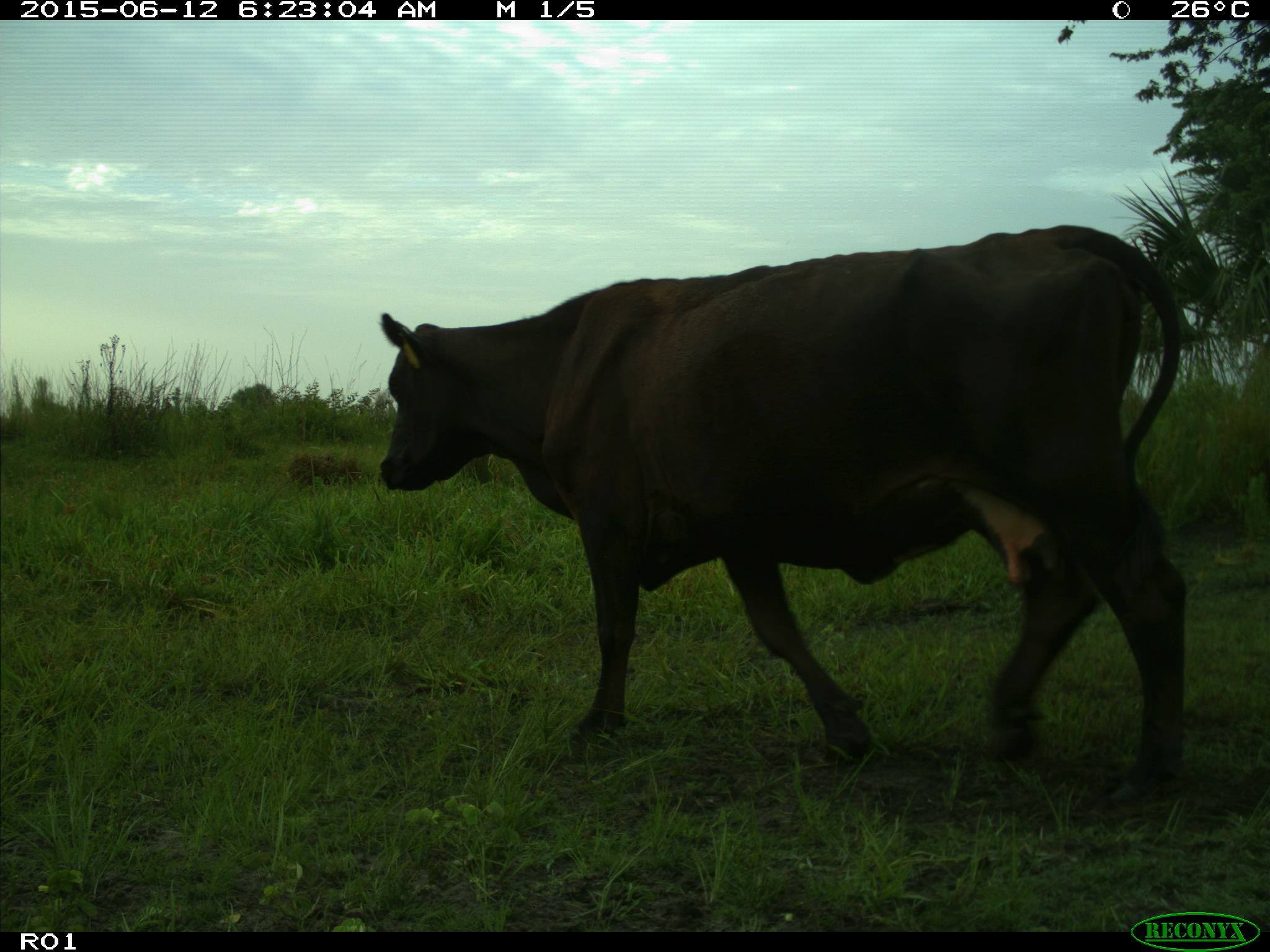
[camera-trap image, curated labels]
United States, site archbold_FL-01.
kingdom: Animalia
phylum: Chordata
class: Mammalia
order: Artiodactyla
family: Bovidae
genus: Bos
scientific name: Bos taurus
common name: domestic cow